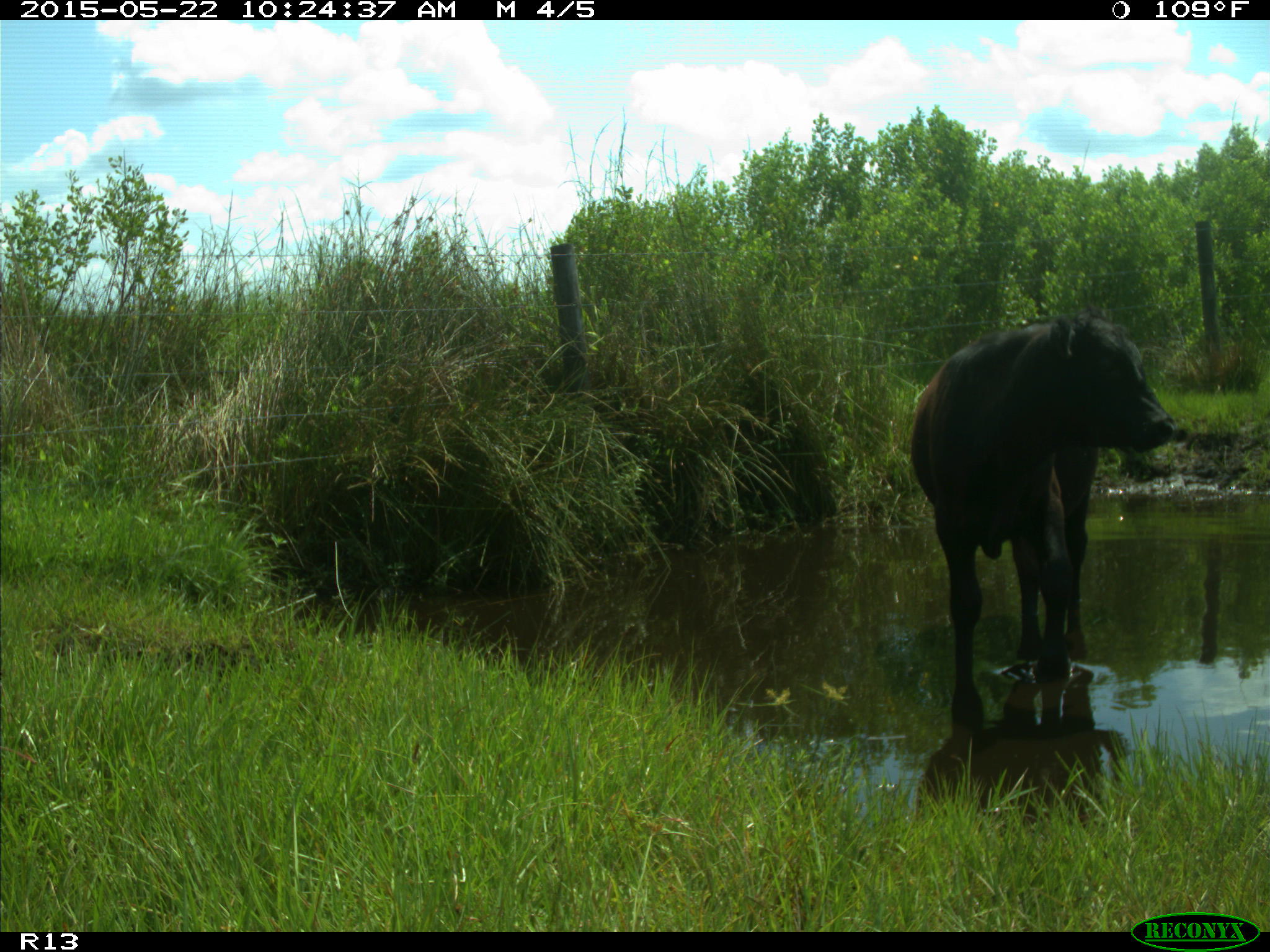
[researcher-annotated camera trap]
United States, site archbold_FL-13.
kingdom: Animalia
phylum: Chordata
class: Mammalia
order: Artiodactyla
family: Bovidae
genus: Bos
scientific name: Bos taurus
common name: domestic cow